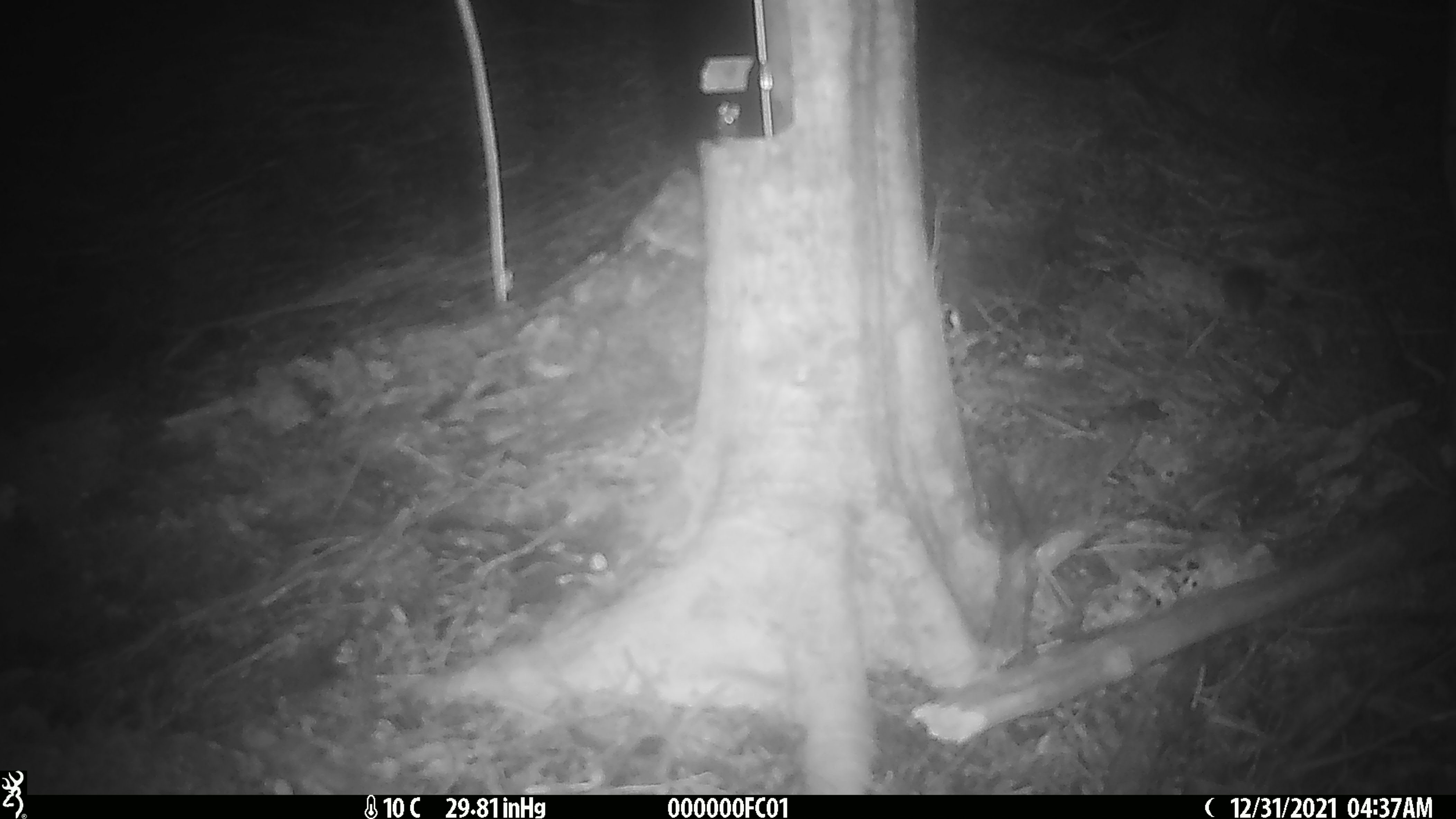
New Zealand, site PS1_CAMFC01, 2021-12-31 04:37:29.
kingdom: Animalia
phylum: Chordata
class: Mammalia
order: Rodentia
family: Muridae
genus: Mus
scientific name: Mus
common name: mouse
Mouse (Mus).